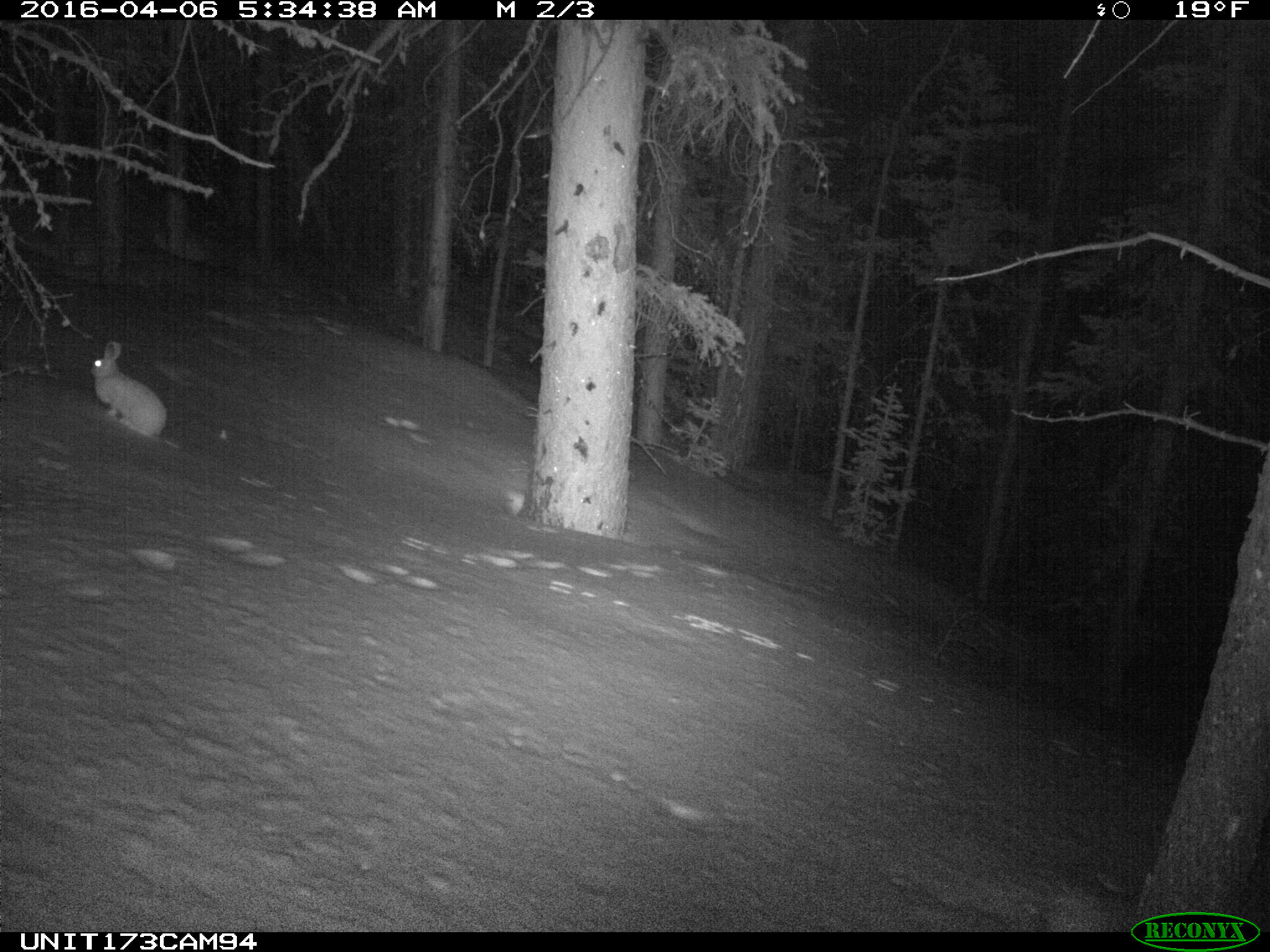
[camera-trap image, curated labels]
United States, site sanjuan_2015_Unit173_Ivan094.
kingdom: Animalia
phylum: Chordata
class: Mammalia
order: Lagomorpha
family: Leporidae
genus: Lepus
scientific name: Lepus americanus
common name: snowshoe hare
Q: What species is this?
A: Lepus americanus (snowshoe hare).